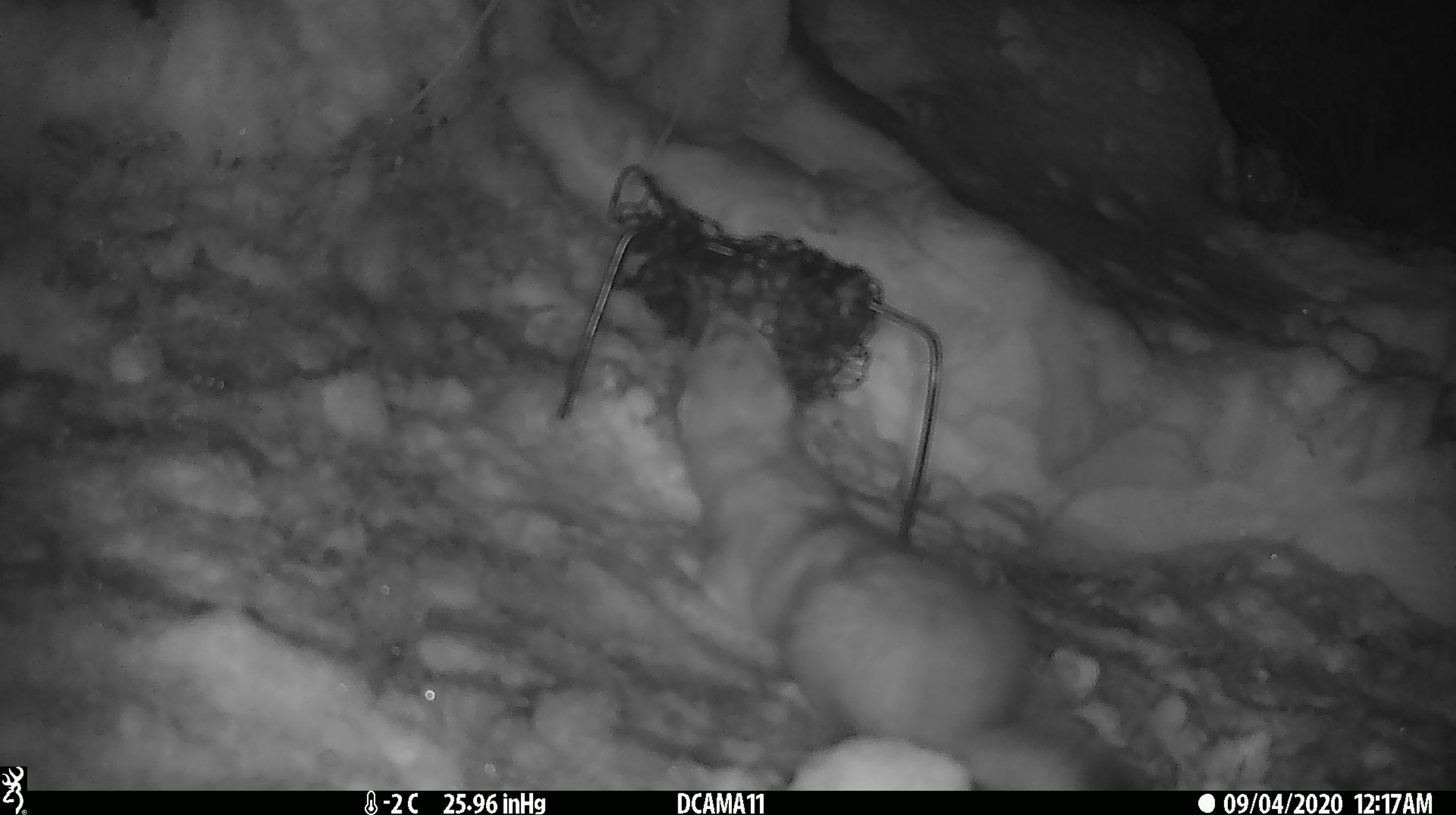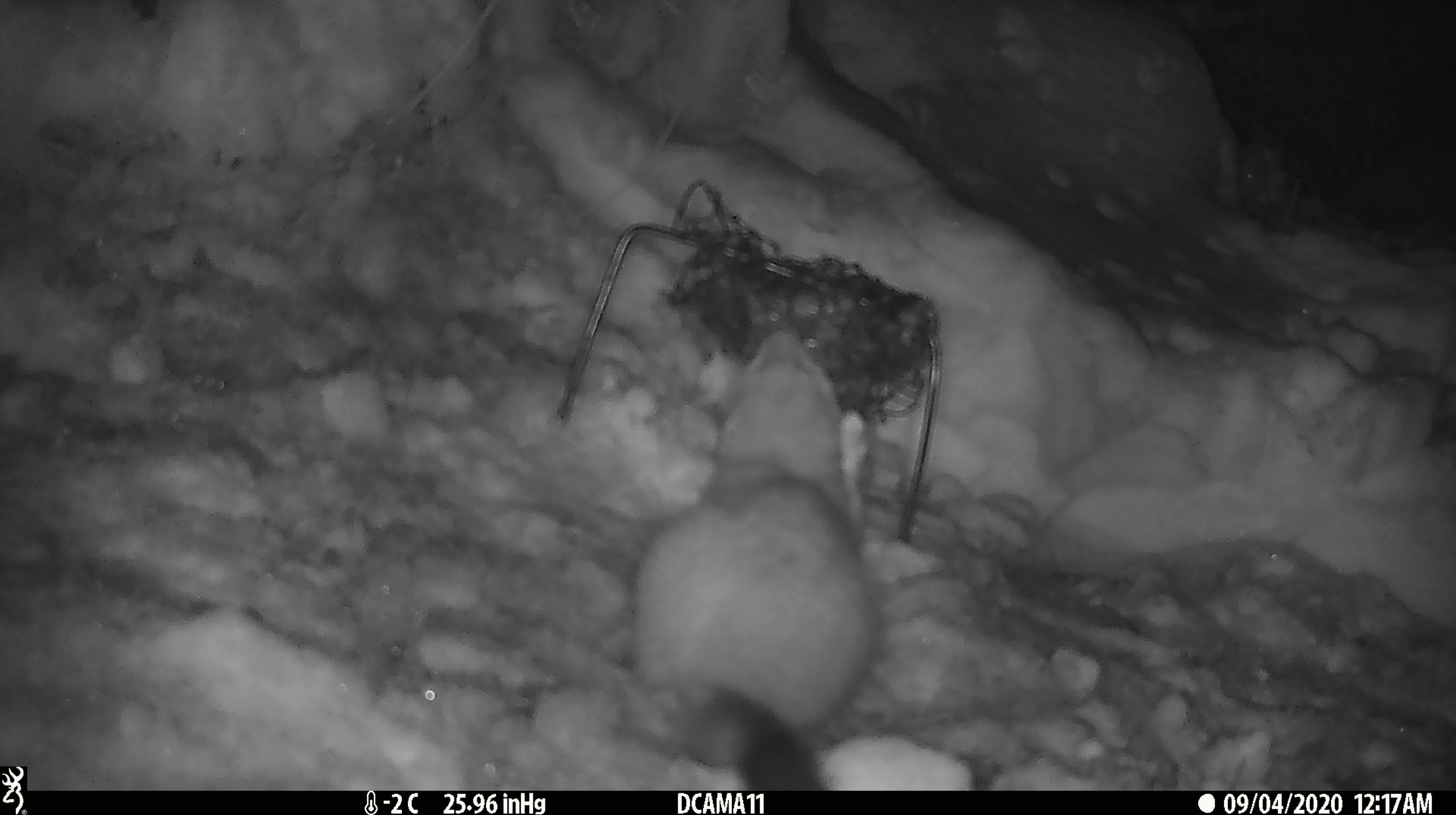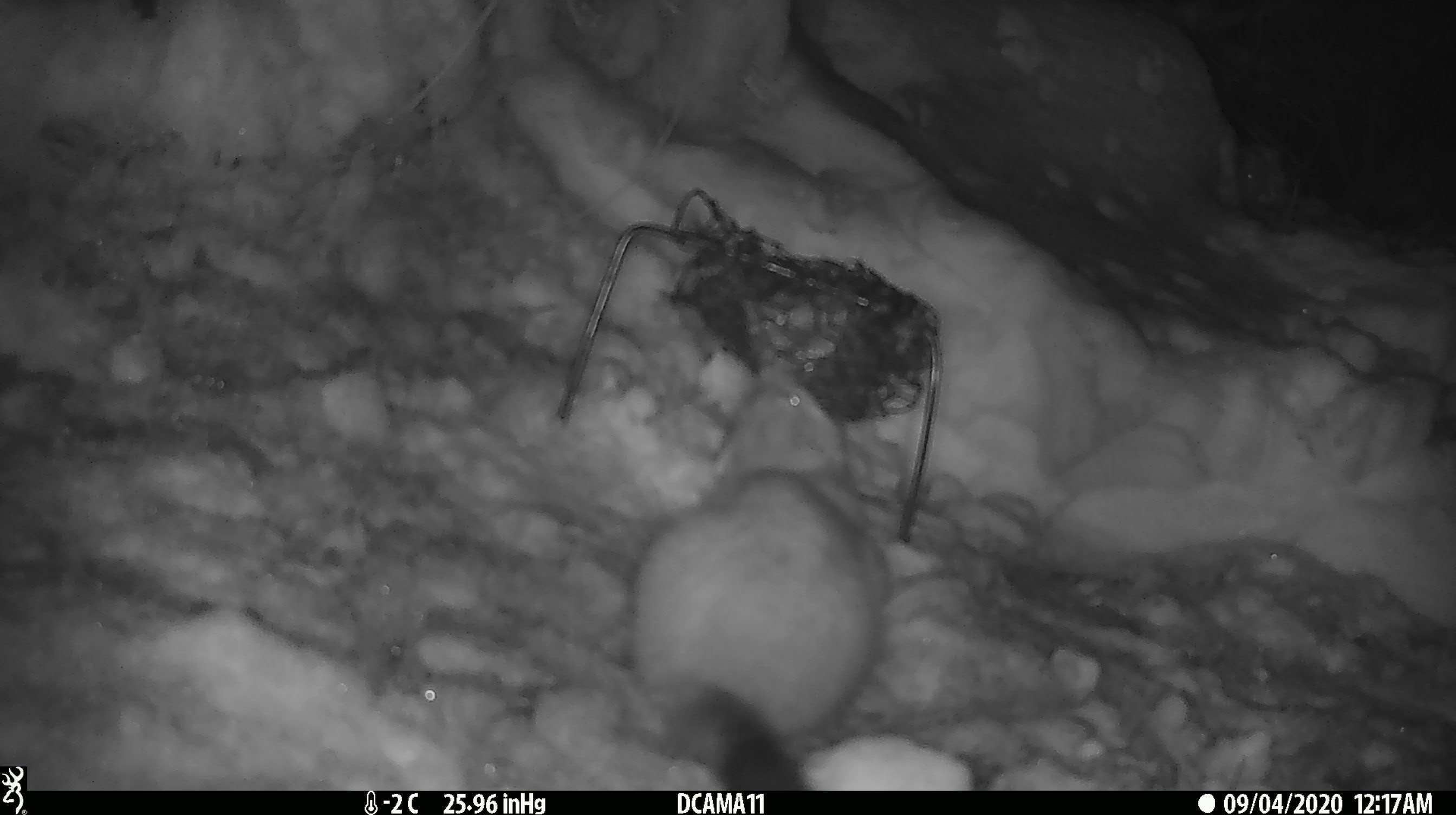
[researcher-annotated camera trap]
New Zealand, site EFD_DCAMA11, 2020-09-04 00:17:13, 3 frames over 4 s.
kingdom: Animalia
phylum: Chordata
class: Mammalia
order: Carnivora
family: Mustelidae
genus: Mustela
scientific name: Mustela erminea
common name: stoat